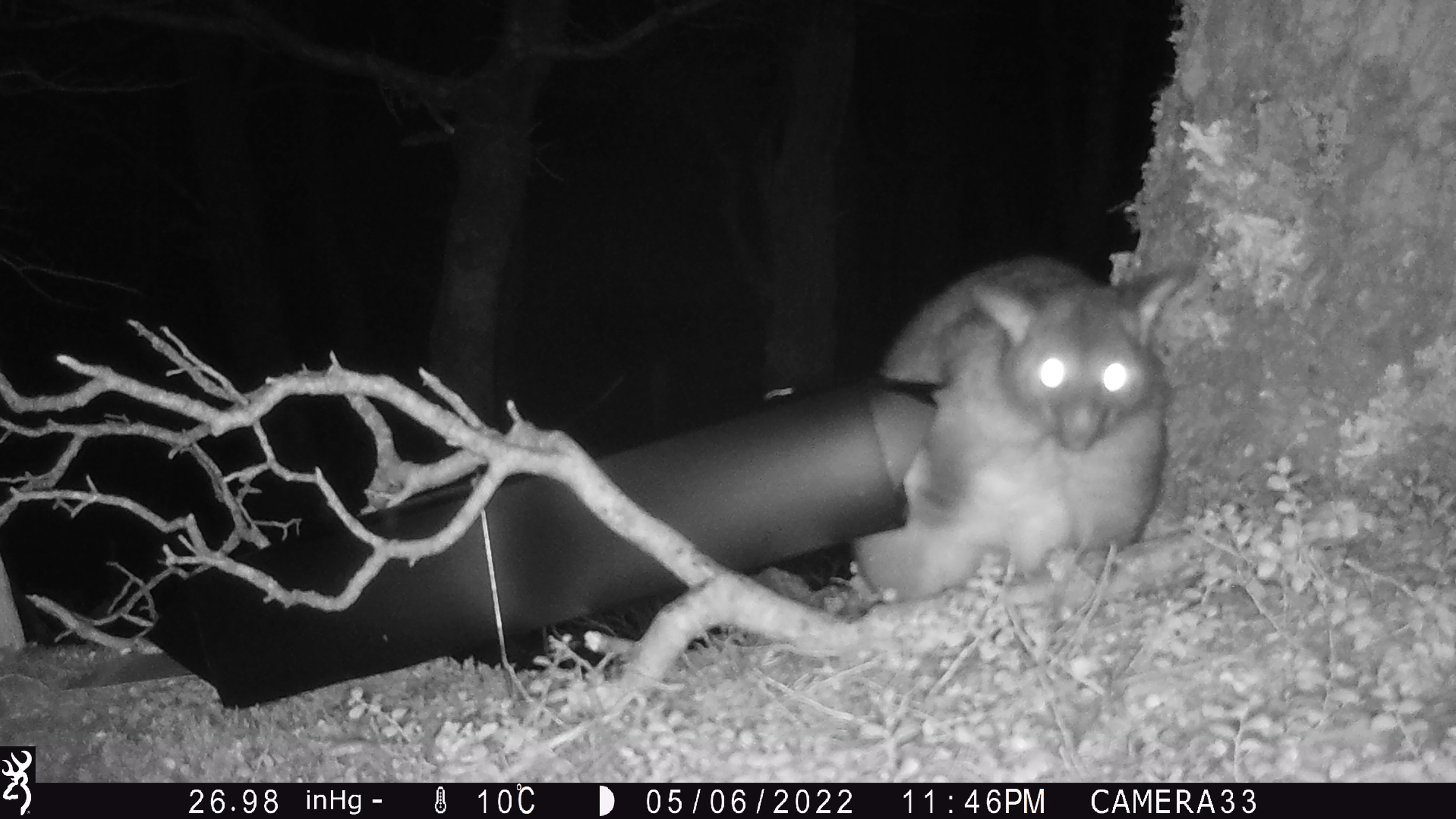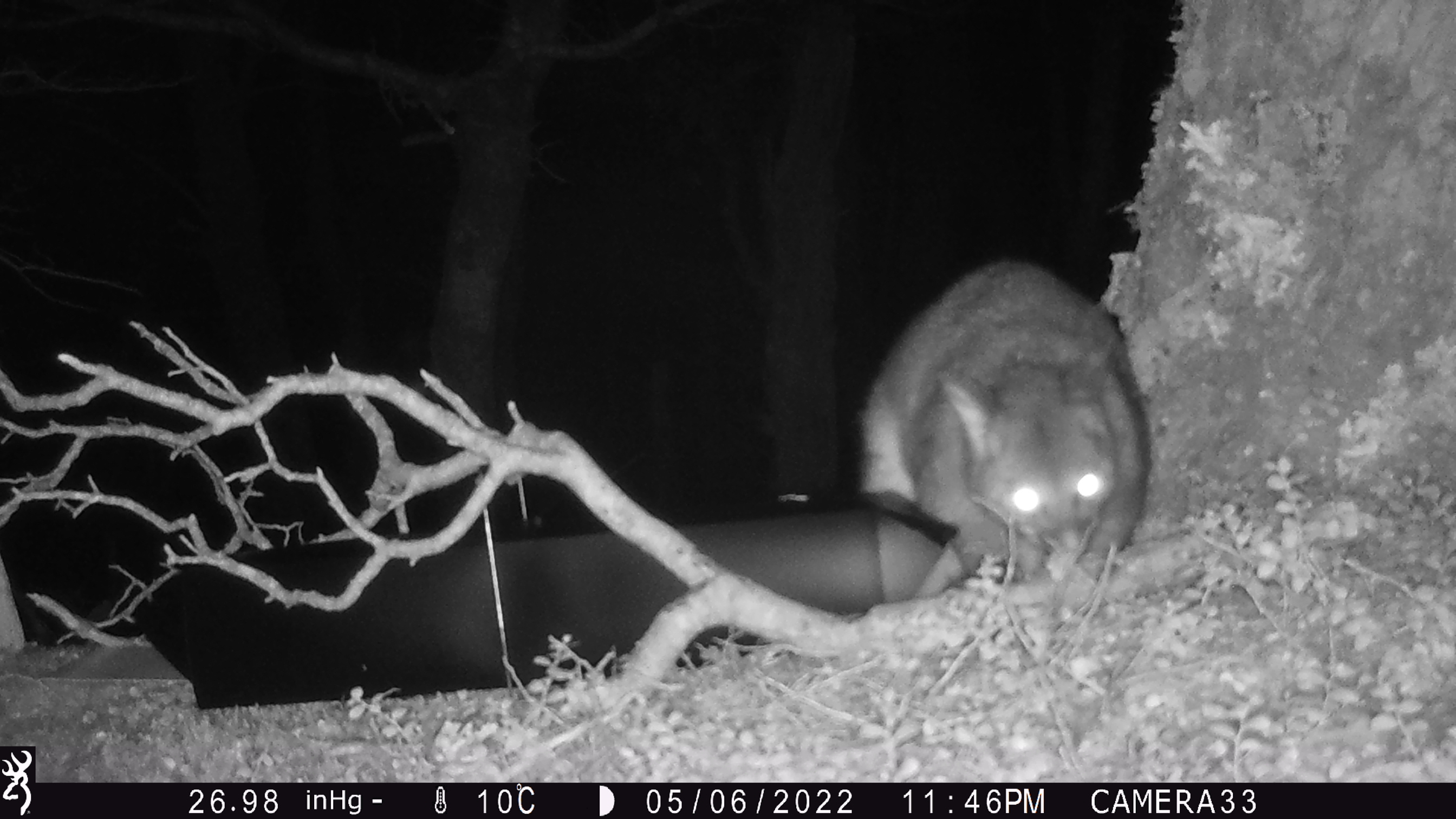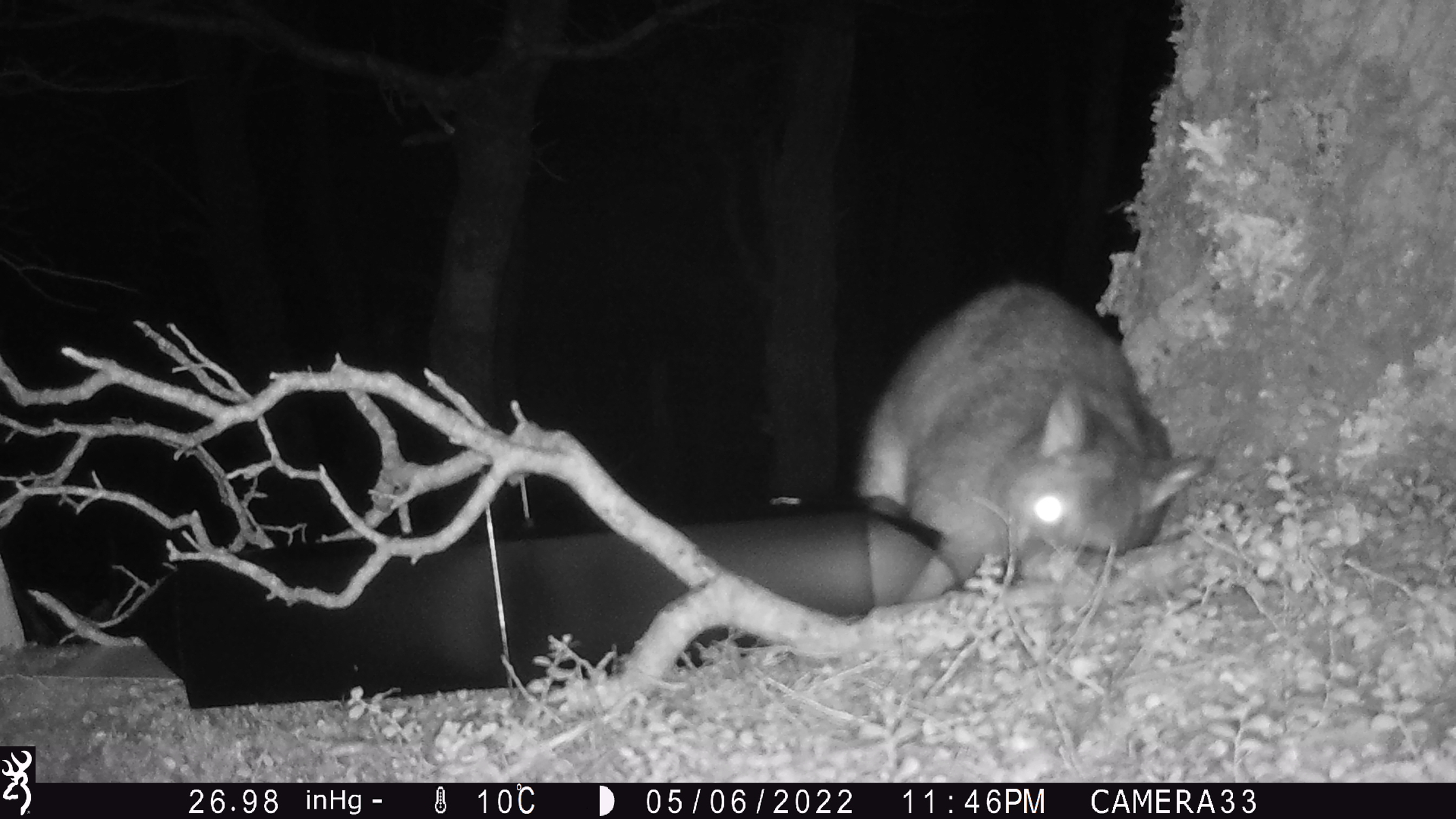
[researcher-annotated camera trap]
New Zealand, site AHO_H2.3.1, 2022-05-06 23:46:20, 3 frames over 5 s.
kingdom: Animalia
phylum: Chordata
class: Mammalia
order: Diprotodontia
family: Phalangeridae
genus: Trichosurus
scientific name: Trichosurus vulpecula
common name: common brushtail possum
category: possum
Possum (common brushtail possum) (Trichosurus vulpecula).